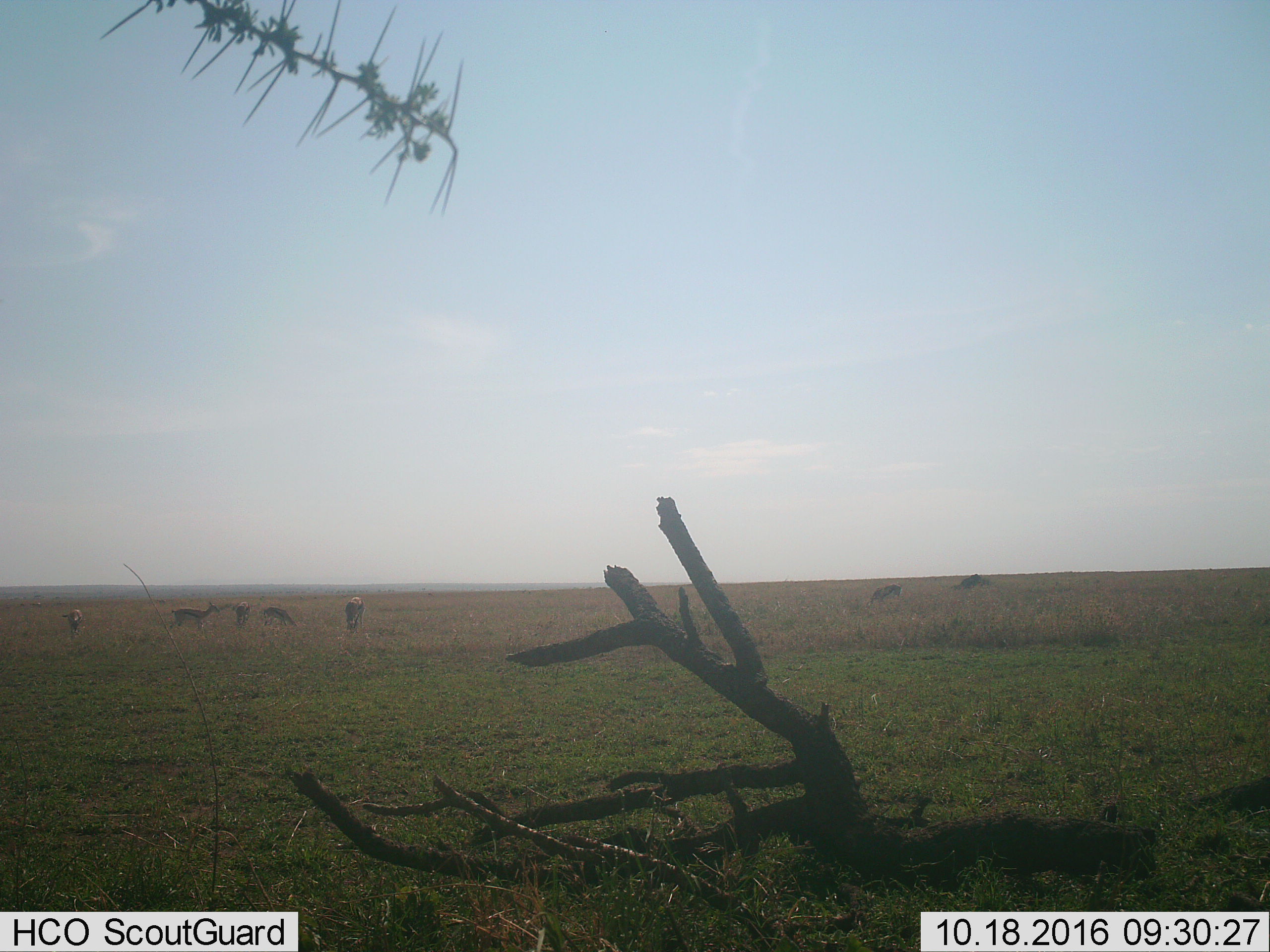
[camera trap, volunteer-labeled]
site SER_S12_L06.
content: unidentified animal